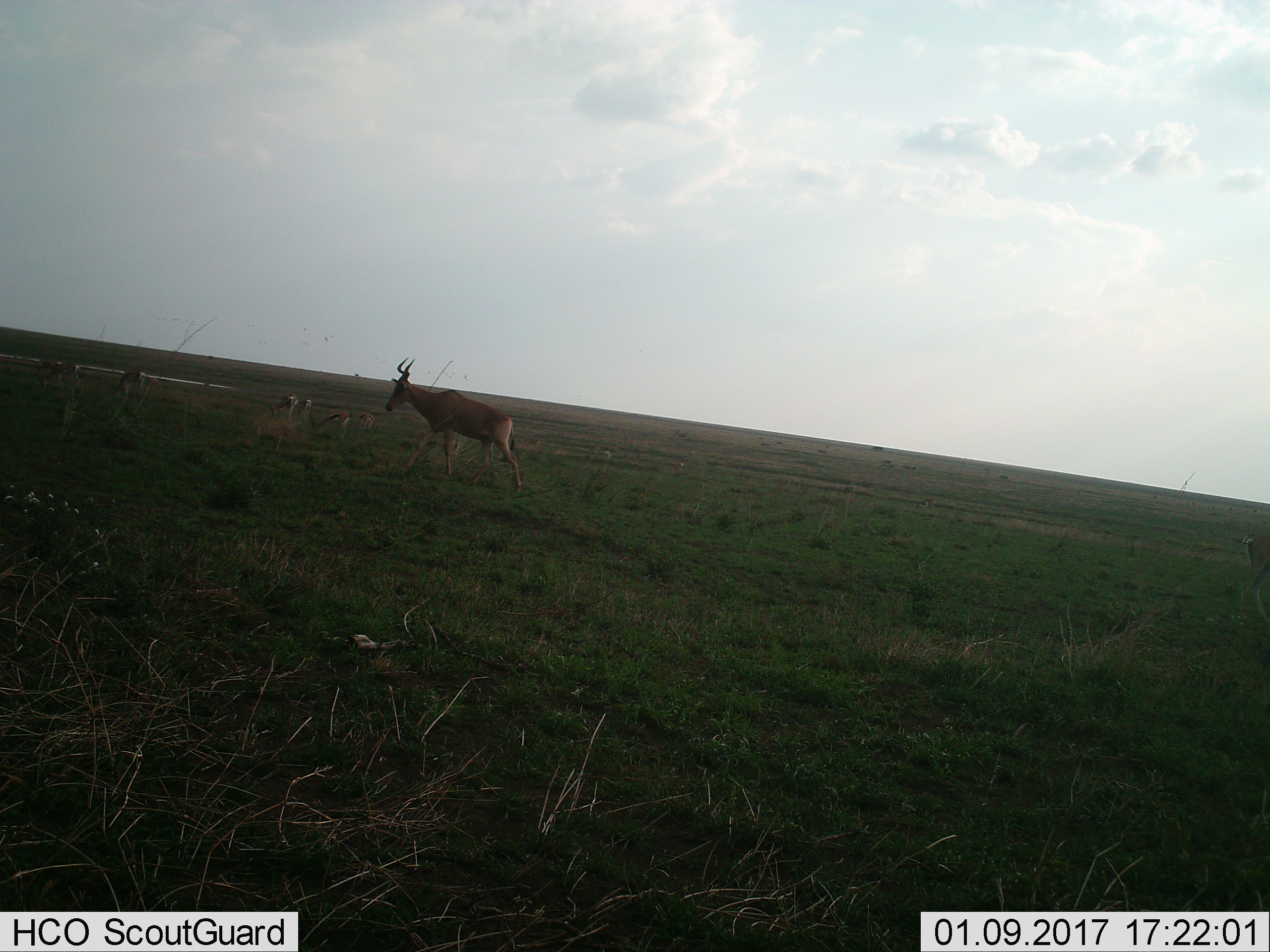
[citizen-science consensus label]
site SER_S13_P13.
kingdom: Animalia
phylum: Chordata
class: Mammalia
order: Artiodactyla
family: Bovidae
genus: Alcelaphus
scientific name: Alcelaphus buselaphus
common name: hartebeest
Hartebeest (Alcelaphus buselaphus), count 1. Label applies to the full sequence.